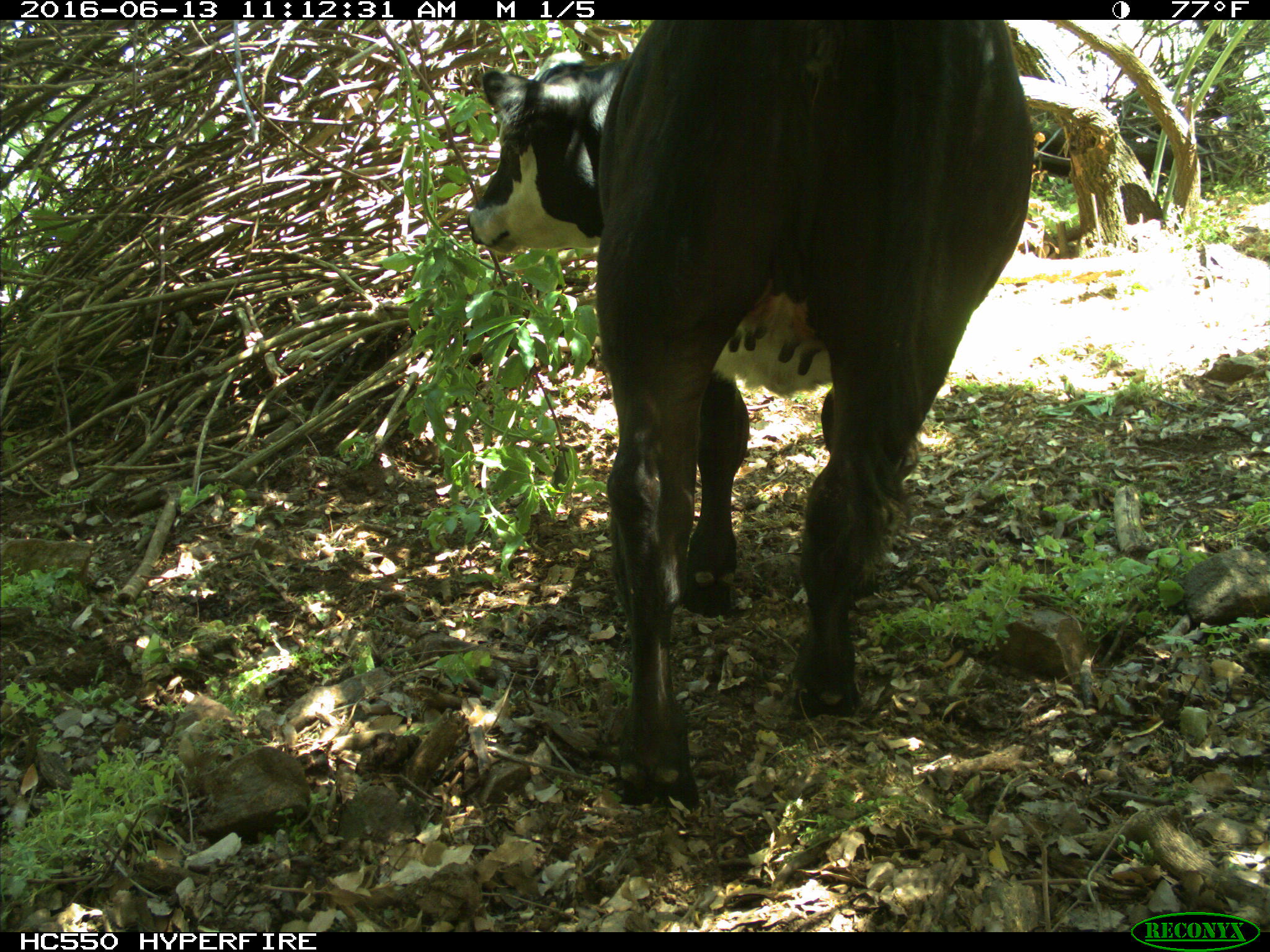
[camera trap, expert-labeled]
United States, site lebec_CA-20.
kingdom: Animalia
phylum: Chordata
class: Mammalia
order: Artiodactyla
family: Bovidae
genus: Bos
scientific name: Bos taurus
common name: domestic cow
Bos taurus (domestic cow).